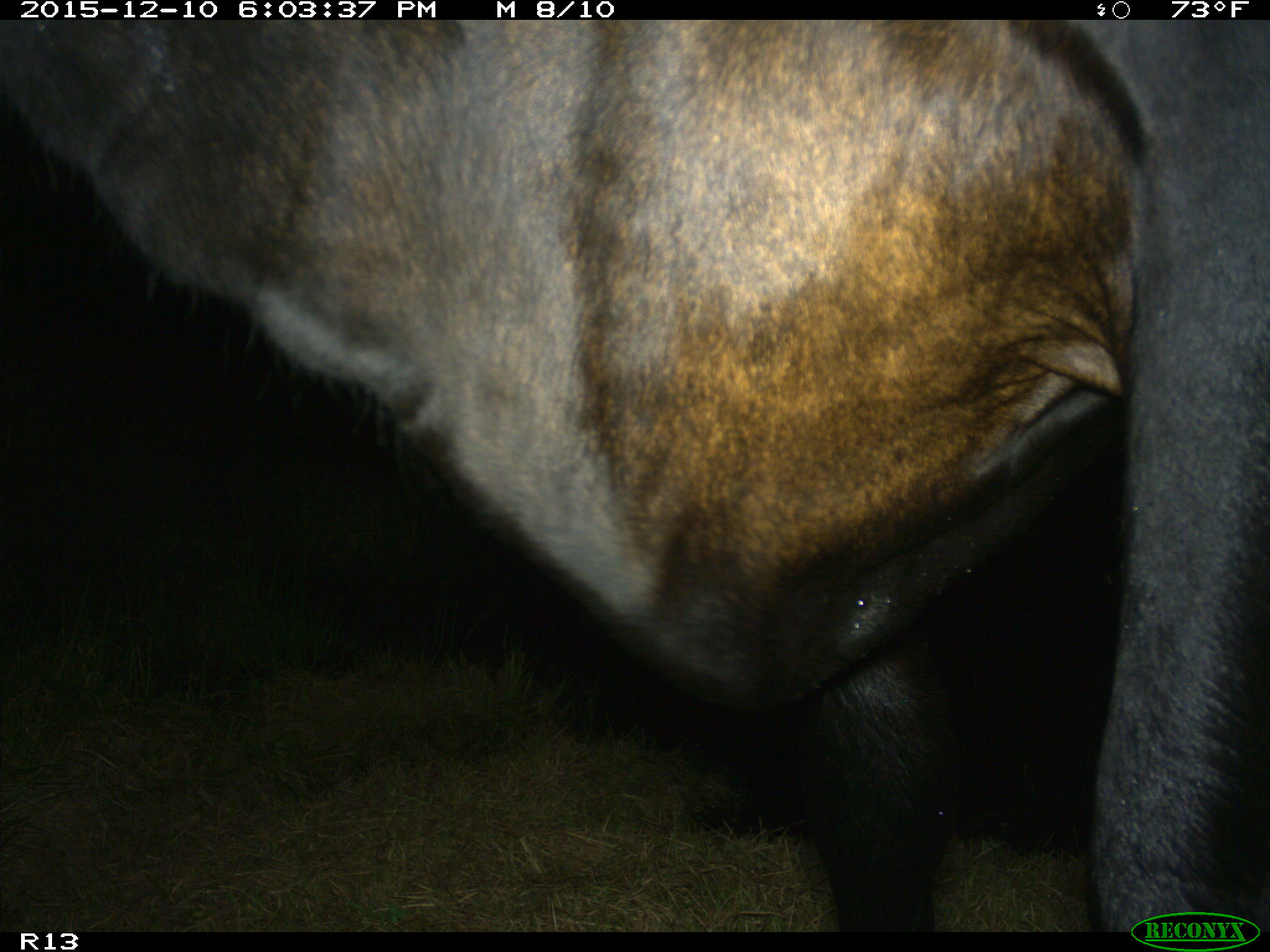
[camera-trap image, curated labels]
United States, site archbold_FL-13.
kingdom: Animalia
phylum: Chordata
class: Mammalia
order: Artiodactyla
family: Bovidae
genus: Bos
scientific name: Bos taurus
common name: domestic cow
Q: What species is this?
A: Bos taurus (domestic cow).